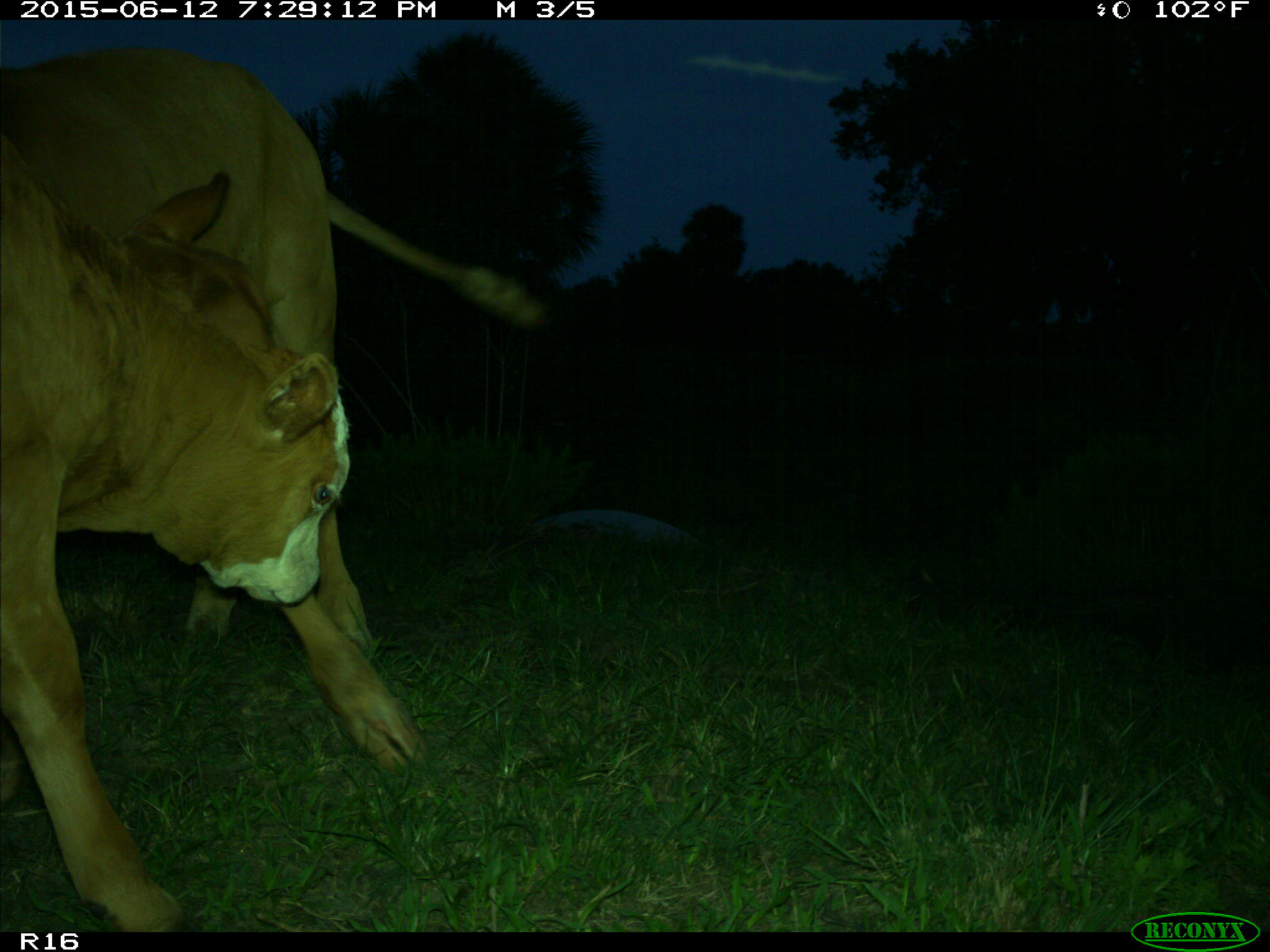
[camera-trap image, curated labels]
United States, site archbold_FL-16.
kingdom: Animalia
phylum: Chordata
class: Mammalia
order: Artiodactyla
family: Bovidae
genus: Bos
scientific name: Bos taurus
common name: domestic cow